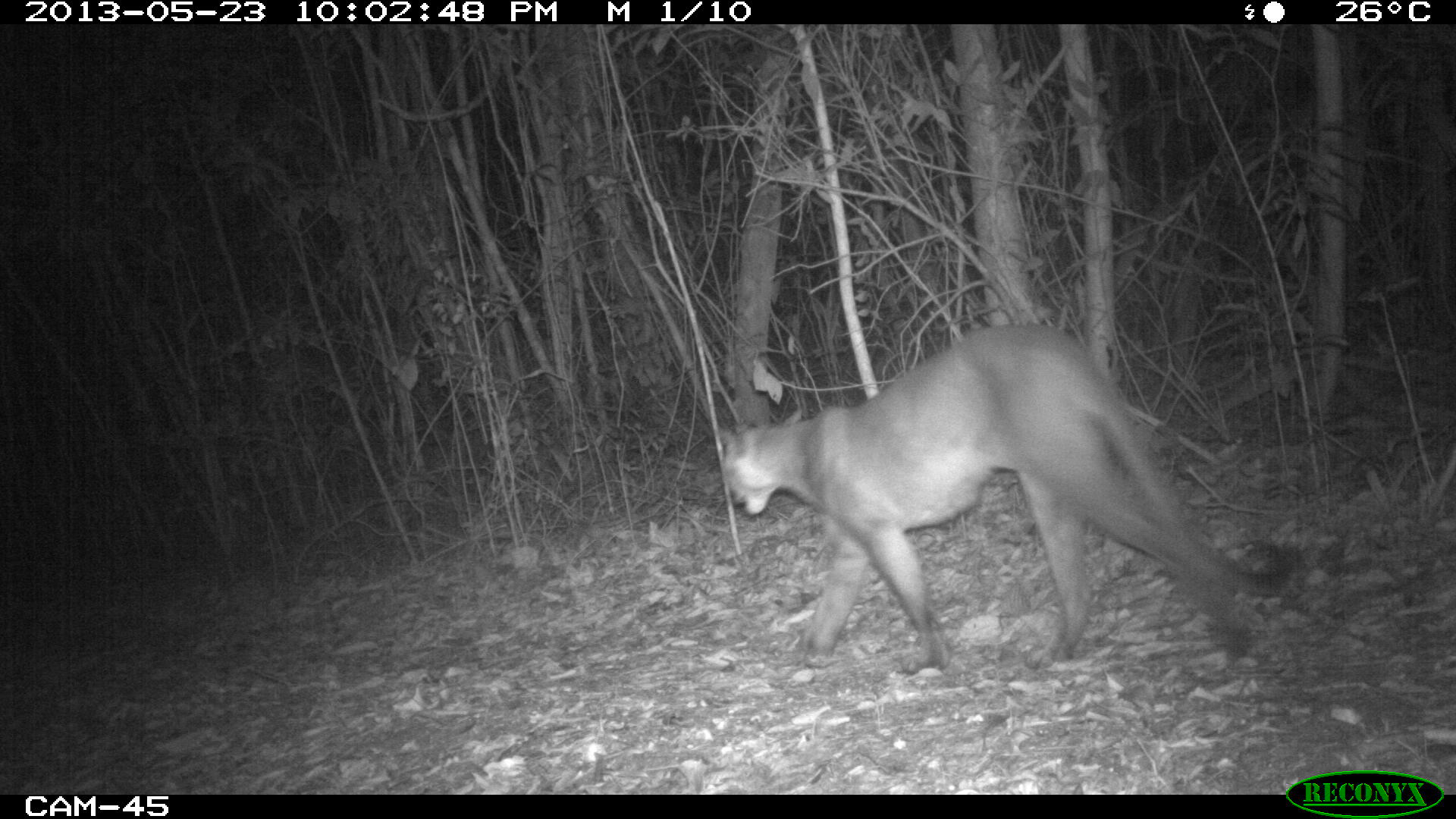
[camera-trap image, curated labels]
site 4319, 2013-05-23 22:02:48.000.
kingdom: Animalia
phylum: Chordata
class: Mammalia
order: Carnivora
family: Felidae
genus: Puma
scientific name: Puma concolor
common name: mountain lion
Puma concolor (mountain lion), count 1, sex male.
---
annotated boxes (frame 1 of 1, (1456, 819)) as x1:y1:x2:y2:
puma concolor: 709:316:1313:674